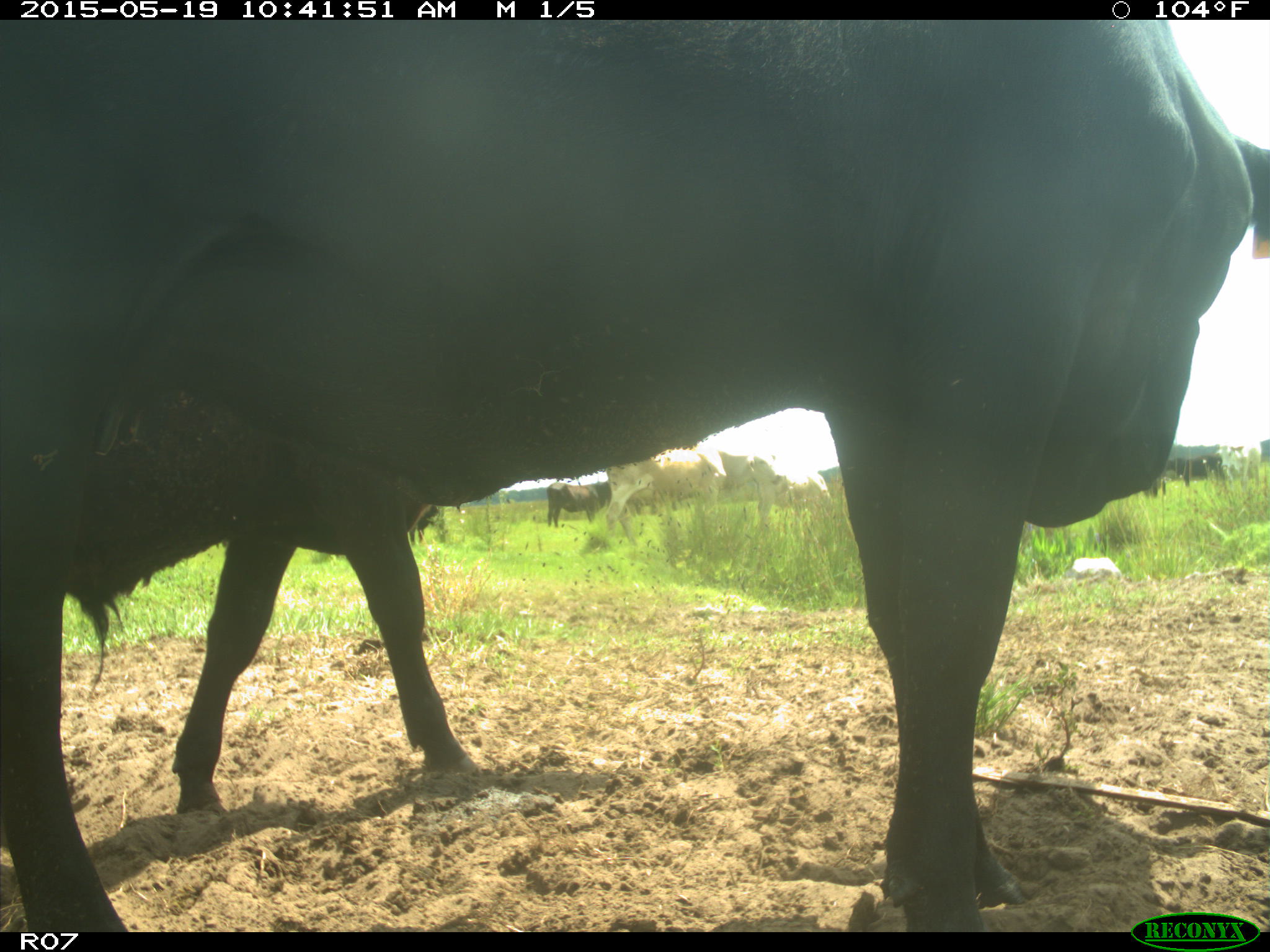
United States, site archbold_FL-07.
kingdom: Animalia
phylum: Chordata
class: Mammalia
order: Artiodactyla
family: Bovidae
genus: Bos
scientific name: Bos taurus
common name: domestic cow